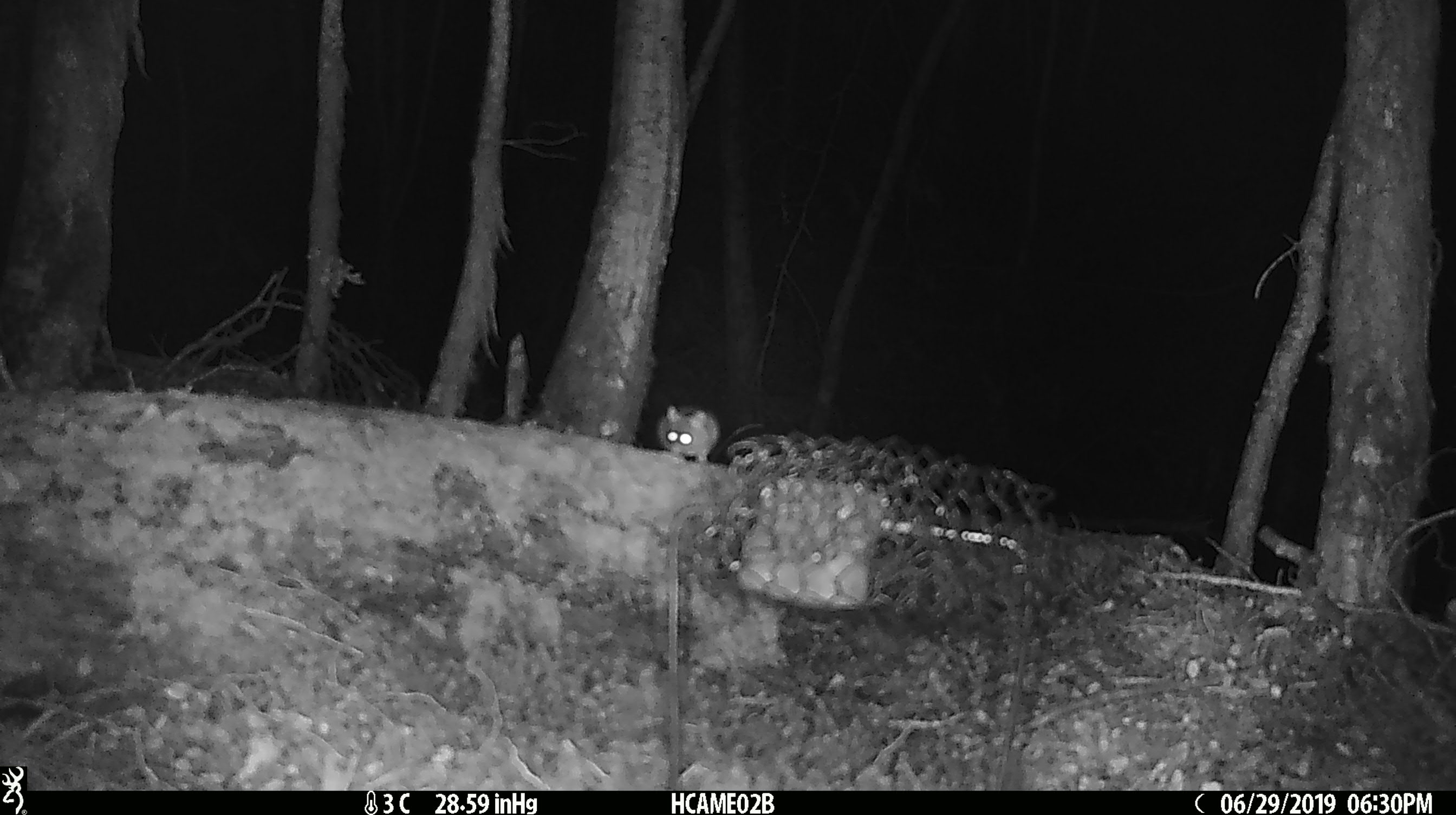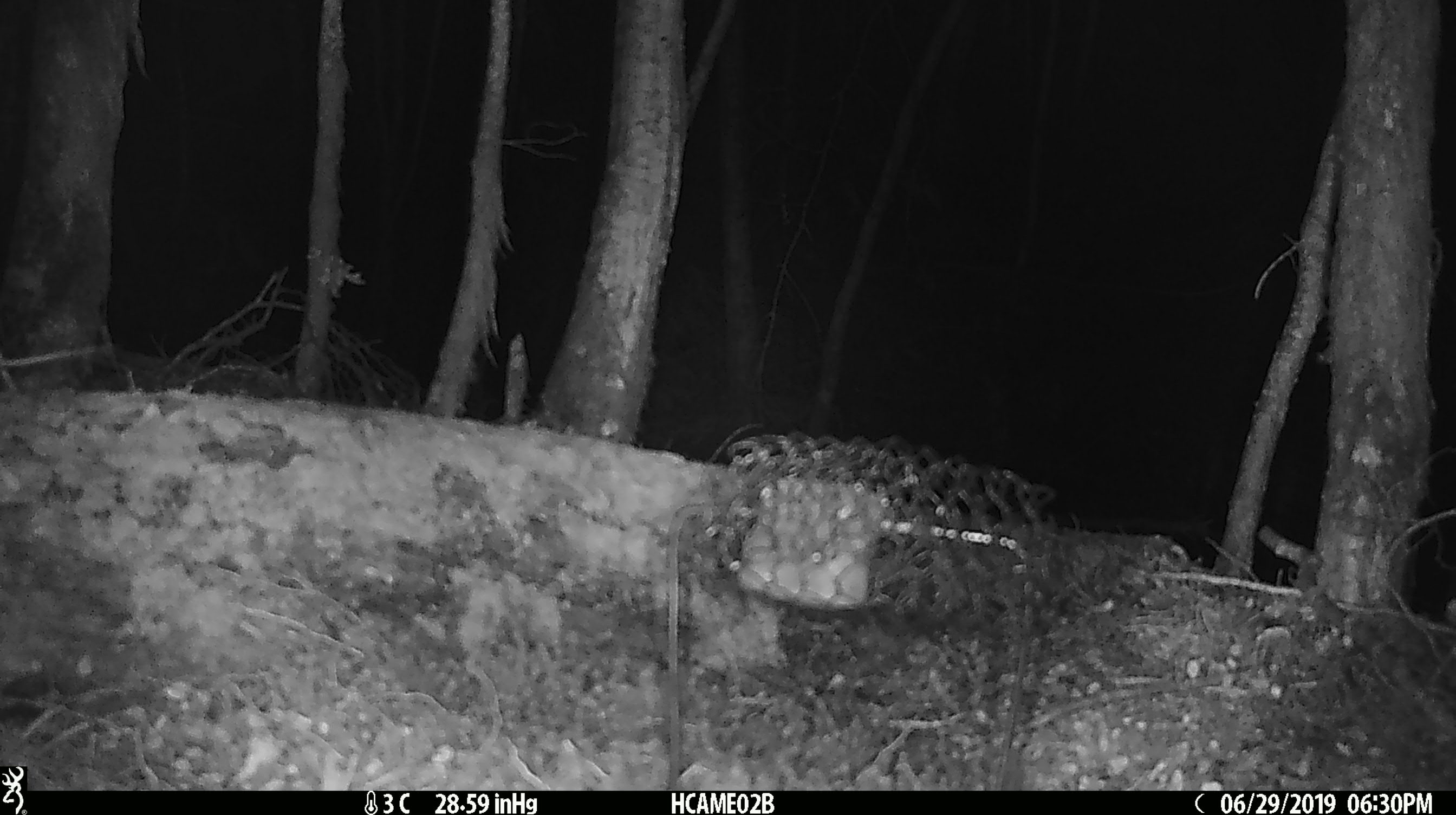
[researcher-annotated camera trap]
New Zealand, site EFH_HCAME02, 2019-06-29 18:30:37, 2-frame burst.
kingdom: Animalia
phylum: Chordata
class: Mammalia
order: Rodentia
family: Muridae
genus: Mus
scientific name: Mus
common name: mouse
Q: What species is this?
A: Mouse (Mus).